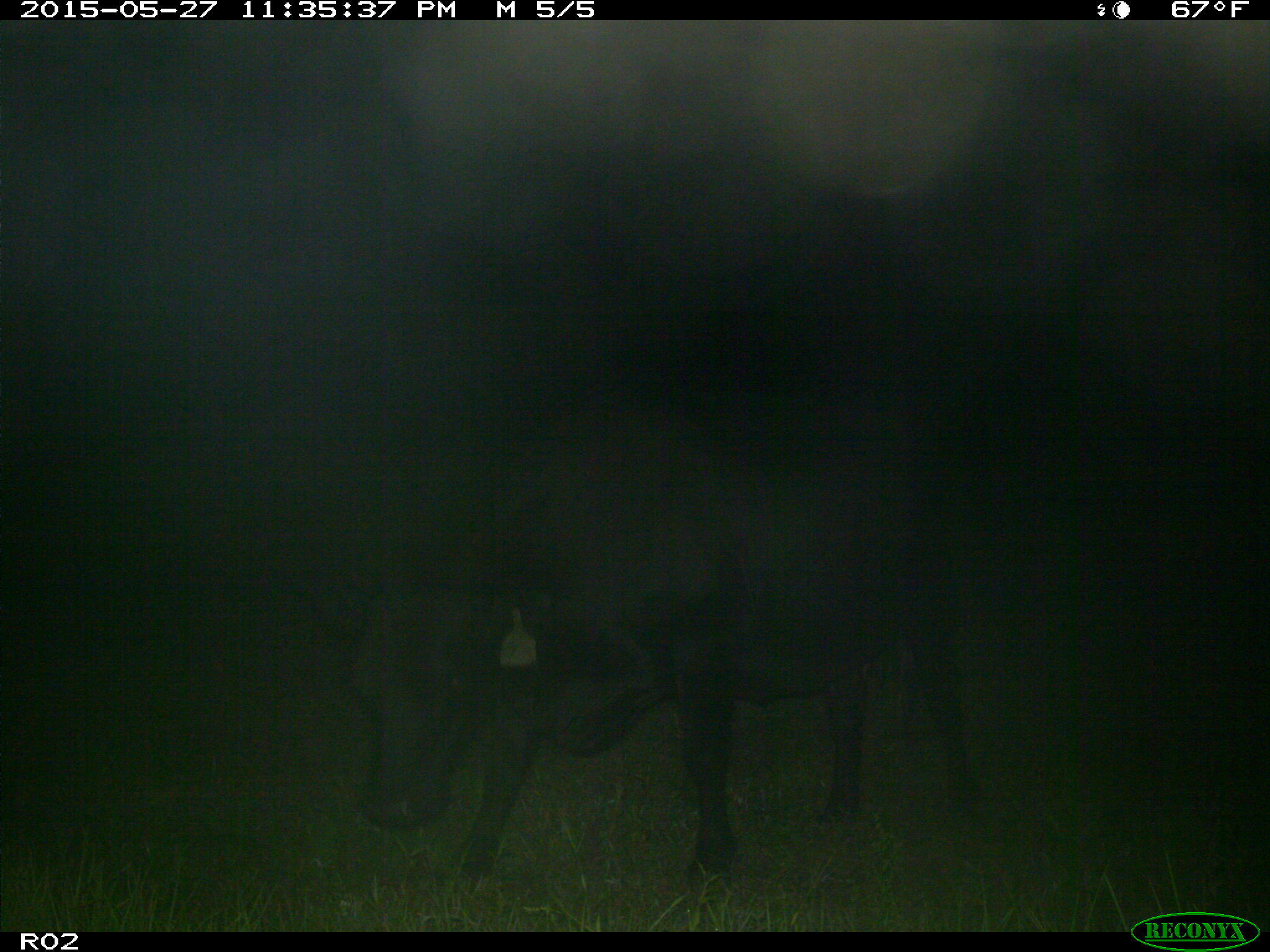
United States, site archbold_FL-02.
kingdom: Animalia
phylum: Chordata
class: Mammalia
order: Artiodactyla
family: Bovidae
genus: Bos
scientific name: Bos taurus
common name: domestic cow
Bos taurus (domestic cow).